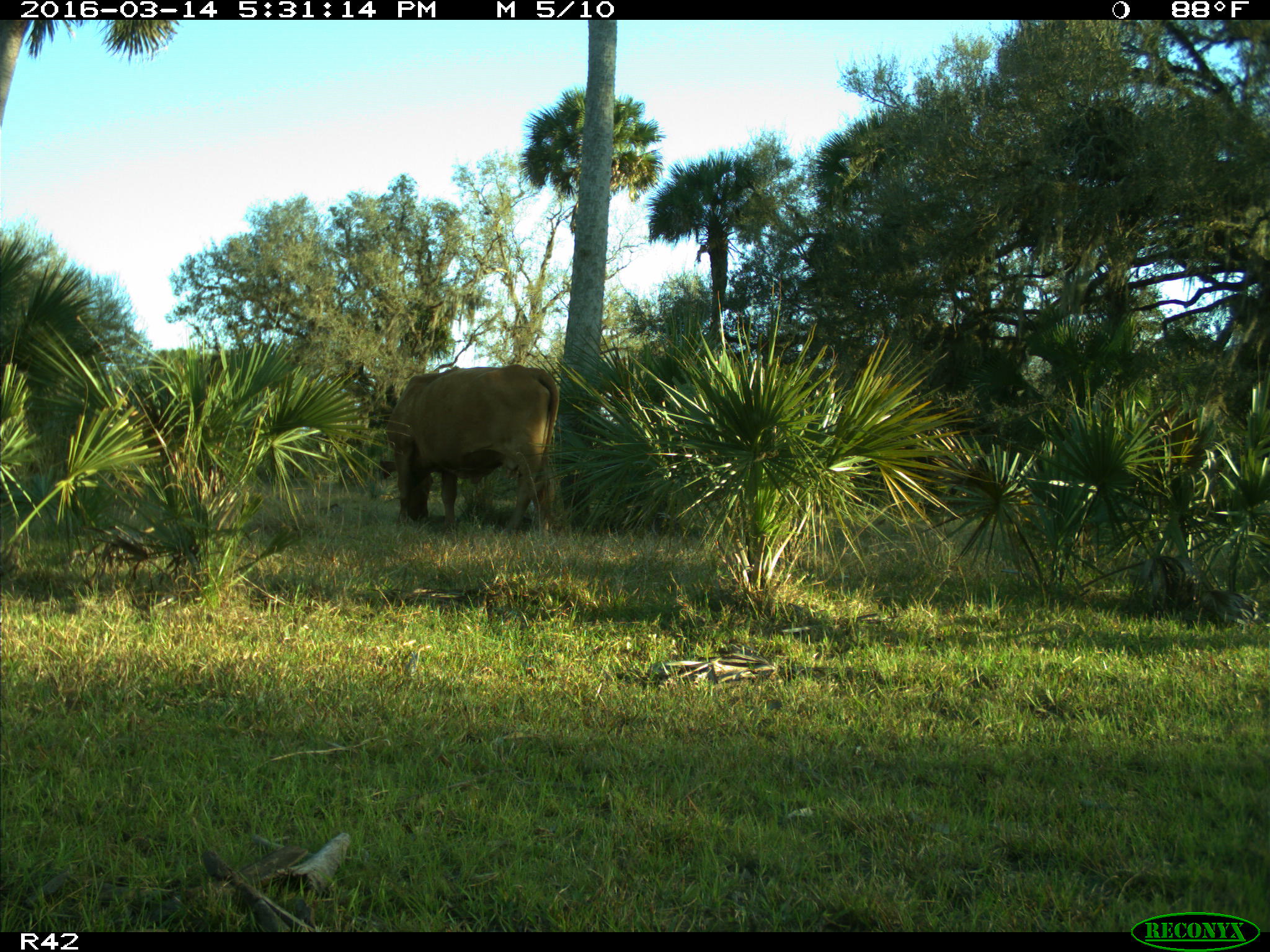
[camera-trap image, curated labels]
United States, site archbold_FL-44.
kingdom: Animalia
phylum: Chordata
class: Mammalia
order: Artiodactyla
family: Bovidae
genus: Bos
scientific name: Bos taurus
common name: domestic cow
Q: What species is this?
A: Bos taurus (domestic cow).